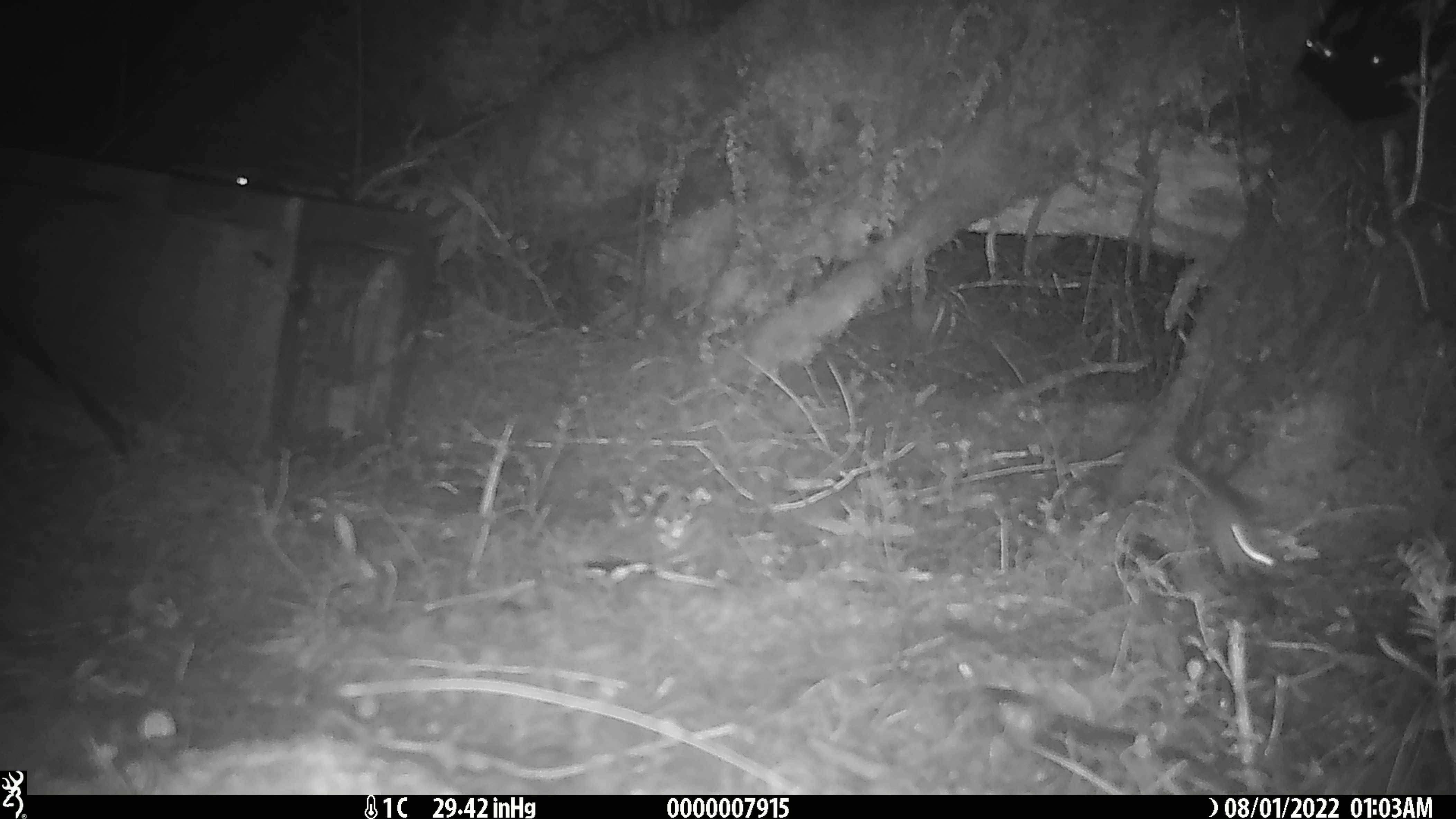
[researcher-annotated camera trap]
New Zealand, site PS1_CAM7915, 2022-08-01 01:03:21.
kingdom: Animalia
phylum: Chordata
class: Mammalia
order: Rodentia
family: Muridae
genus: Mus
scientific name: Mus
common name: mouse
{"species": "mouse (Mus)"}